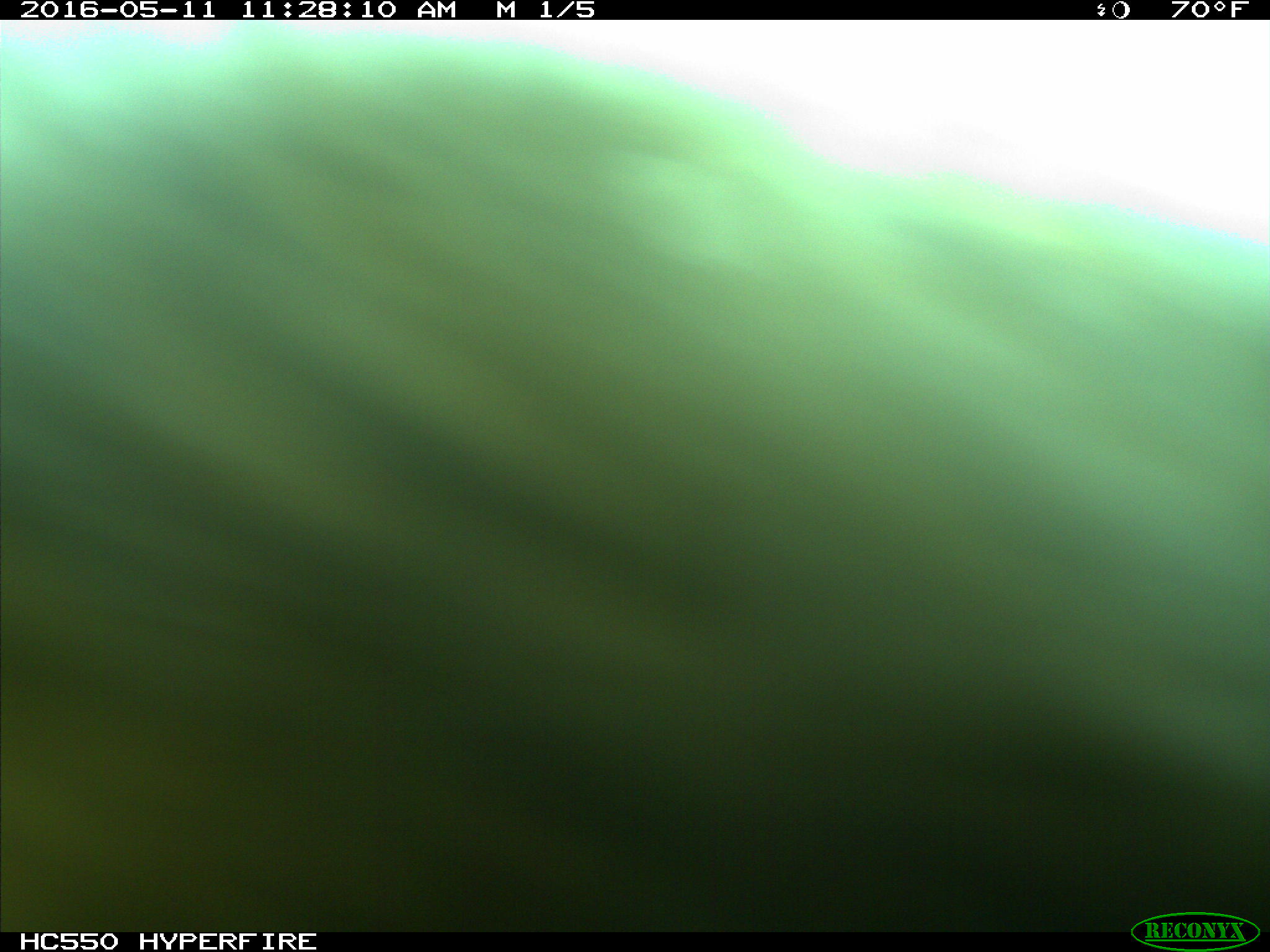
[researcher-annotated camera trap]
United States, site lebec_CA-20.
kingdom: Animalia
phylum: Chordata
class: Mammalia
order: Artiodactyla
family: Bovidae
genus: Bos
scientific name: Bos taurus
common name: domestic cow